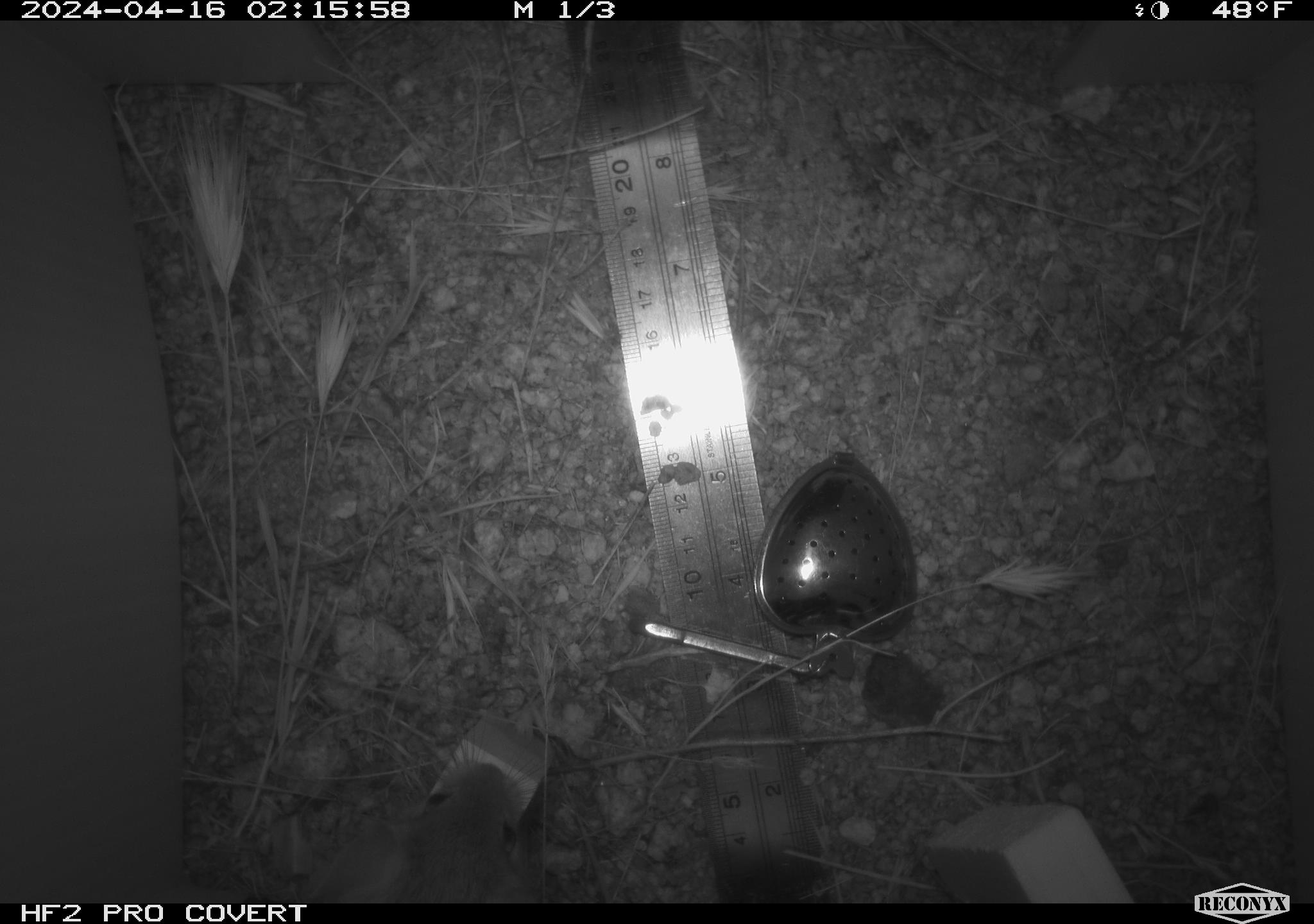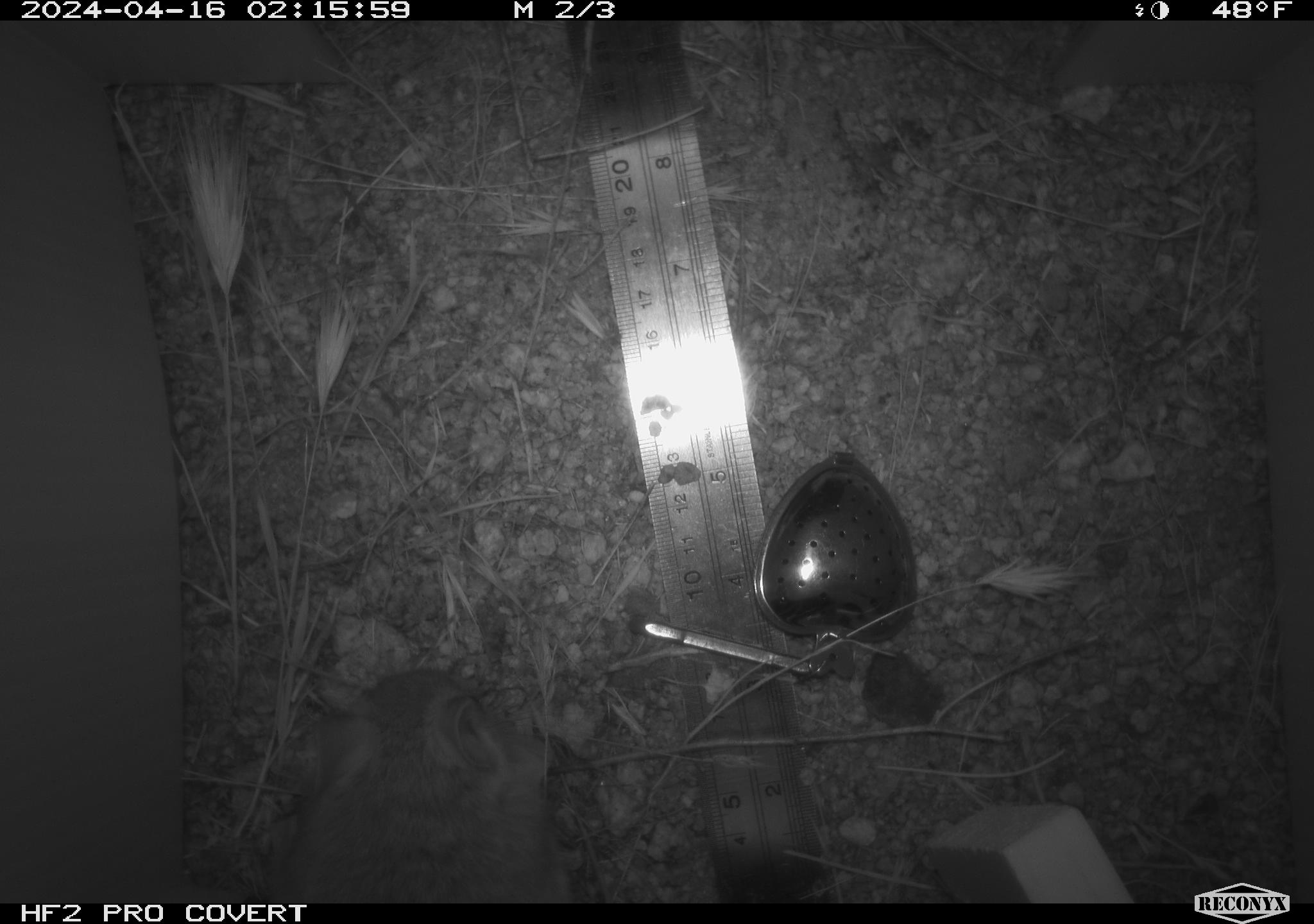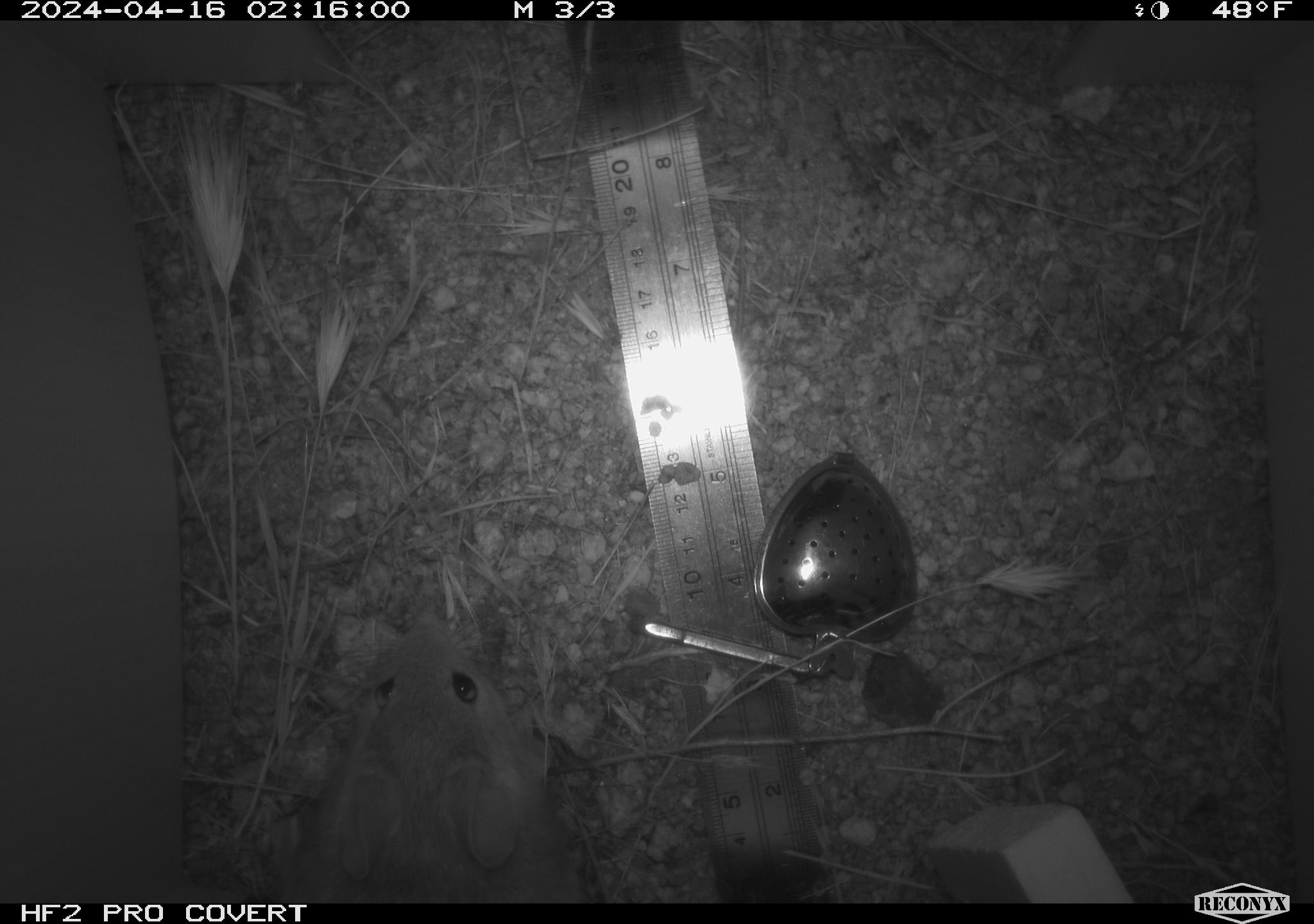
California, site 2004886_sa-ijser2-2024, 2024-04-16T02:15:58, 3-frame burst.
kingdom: Animalia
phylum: Chordata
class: Mammalia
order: Rodentia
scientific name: Rodentia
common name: woodrat or rat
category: woodrat or rat species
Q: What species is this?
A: Woodrat or rat species (woodrat or rat) (Rodentia).